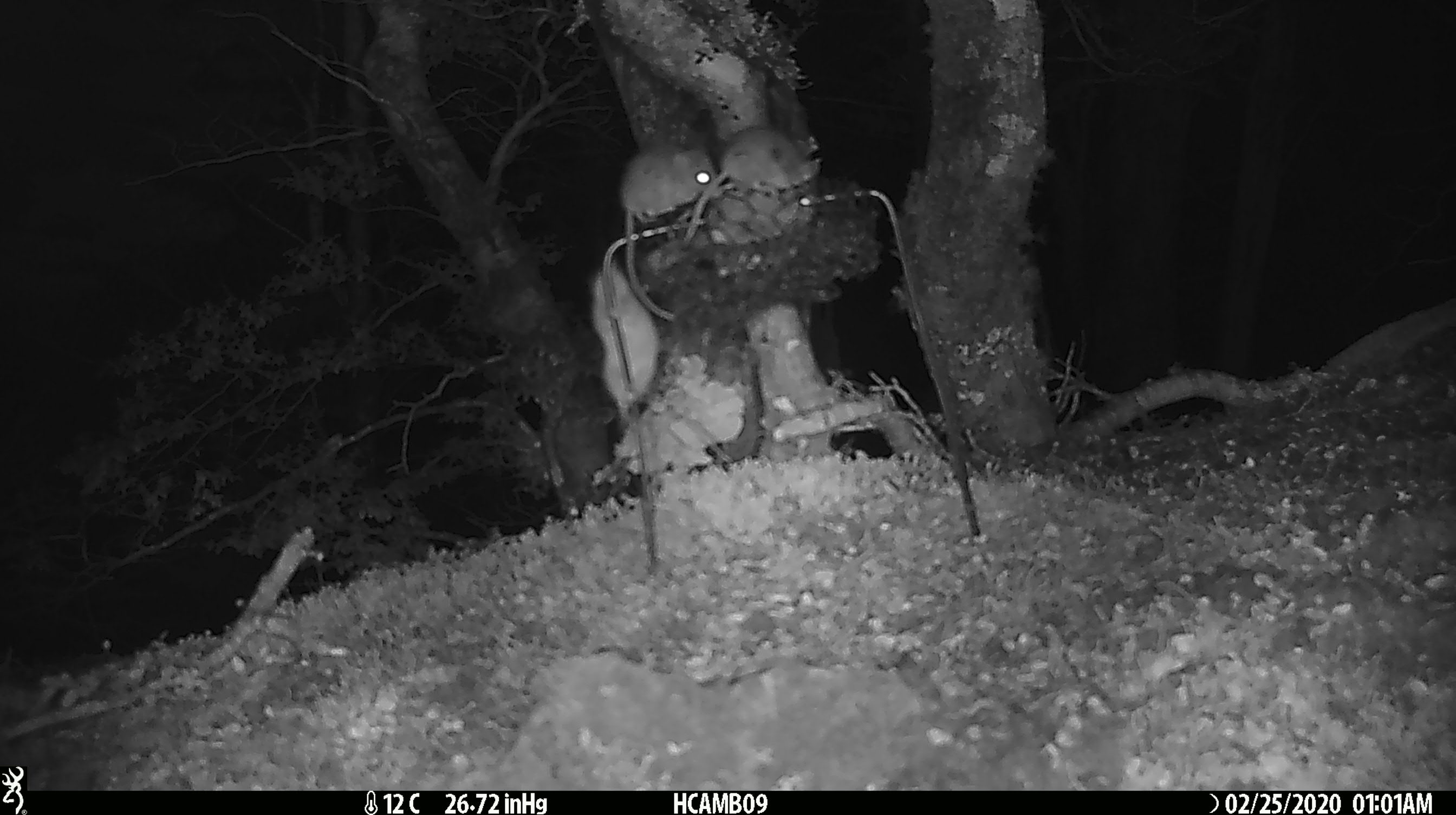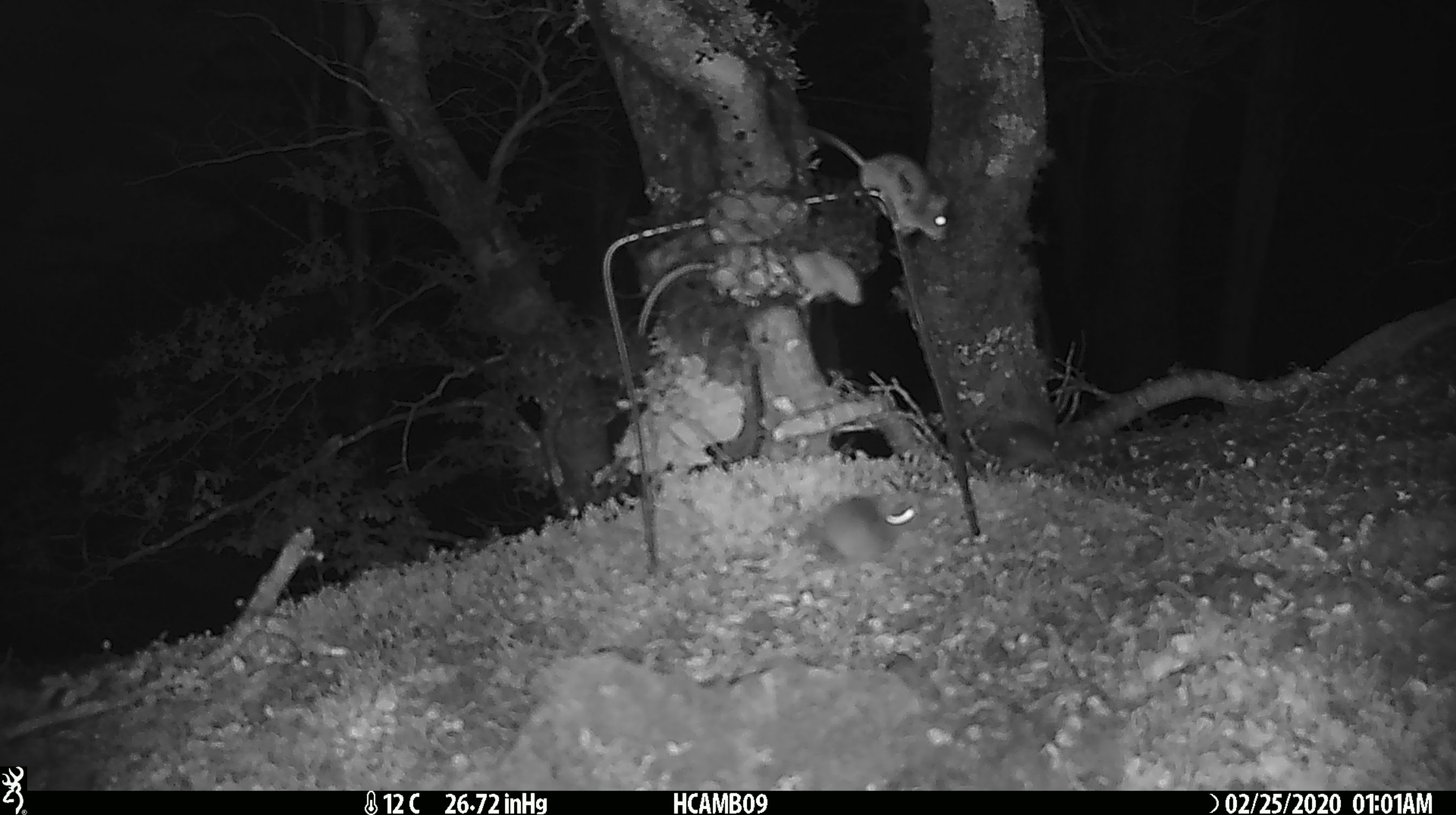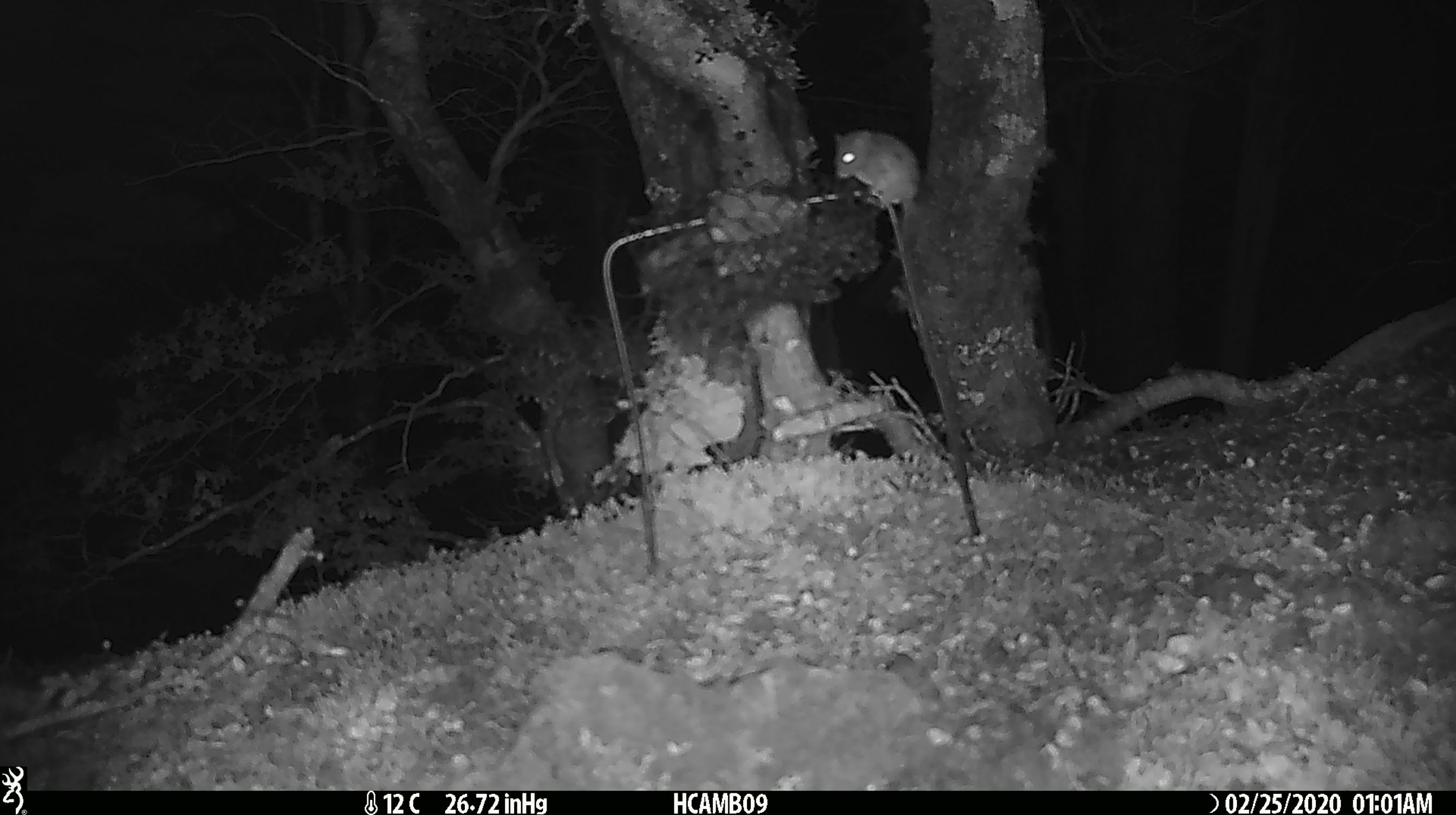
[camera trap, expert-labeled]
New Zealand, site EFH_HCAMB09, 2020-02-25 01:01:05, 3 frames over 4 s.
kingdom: Animalia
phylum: Chordata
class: Mammalia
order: Rodentia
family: Muridae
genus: Mus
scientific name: Mus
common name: mouse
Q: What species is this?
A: Mouse (Mus).